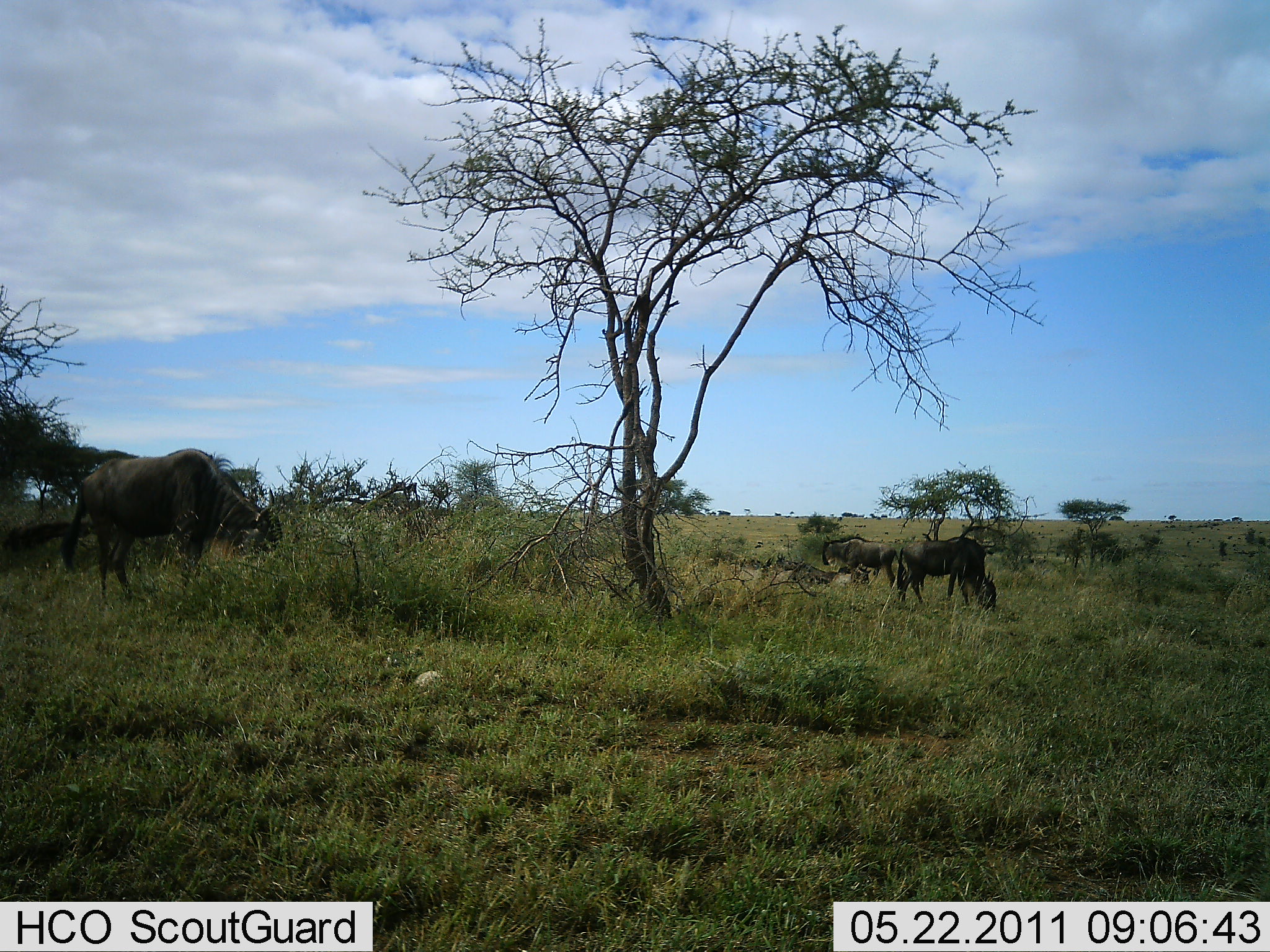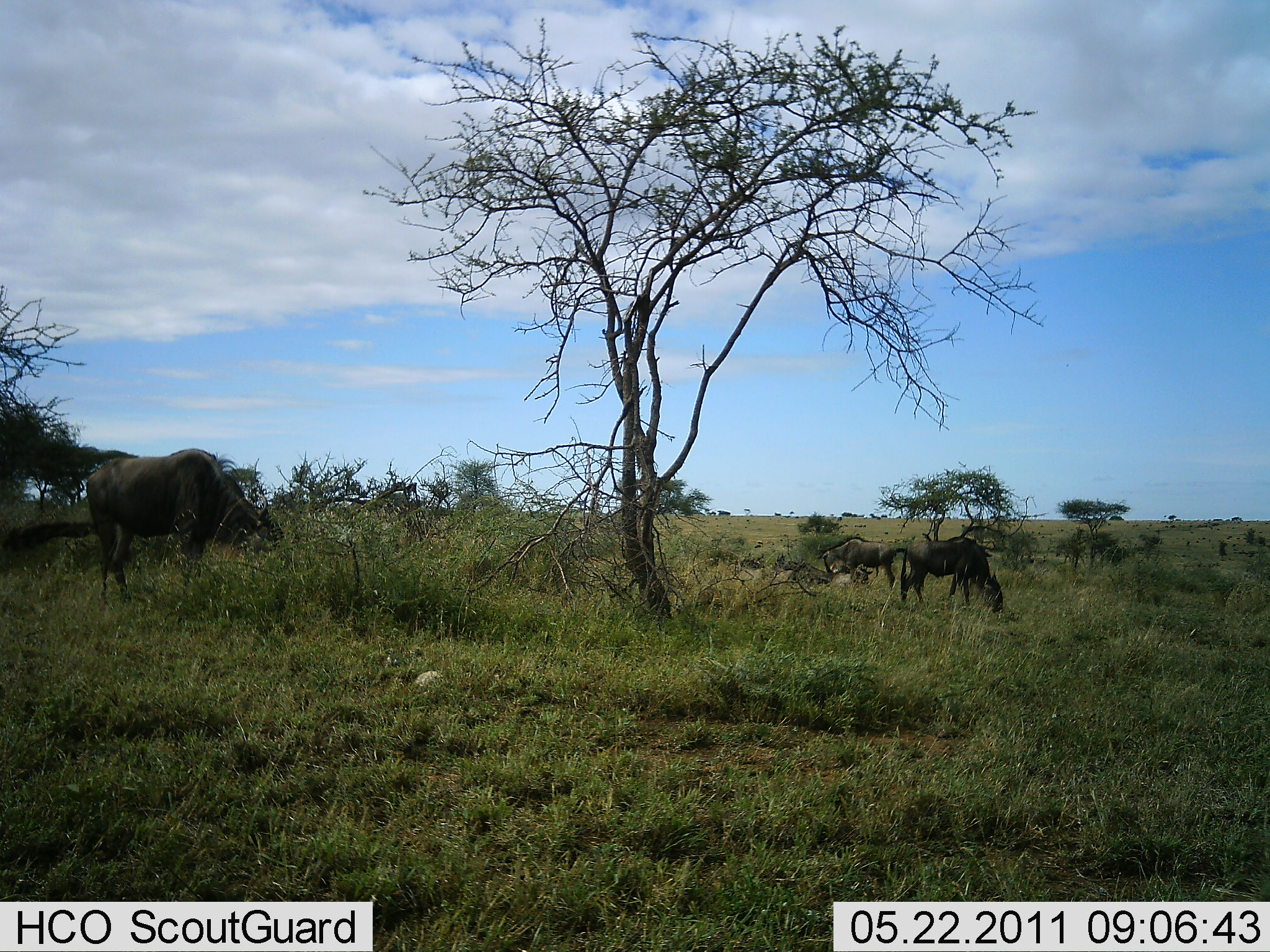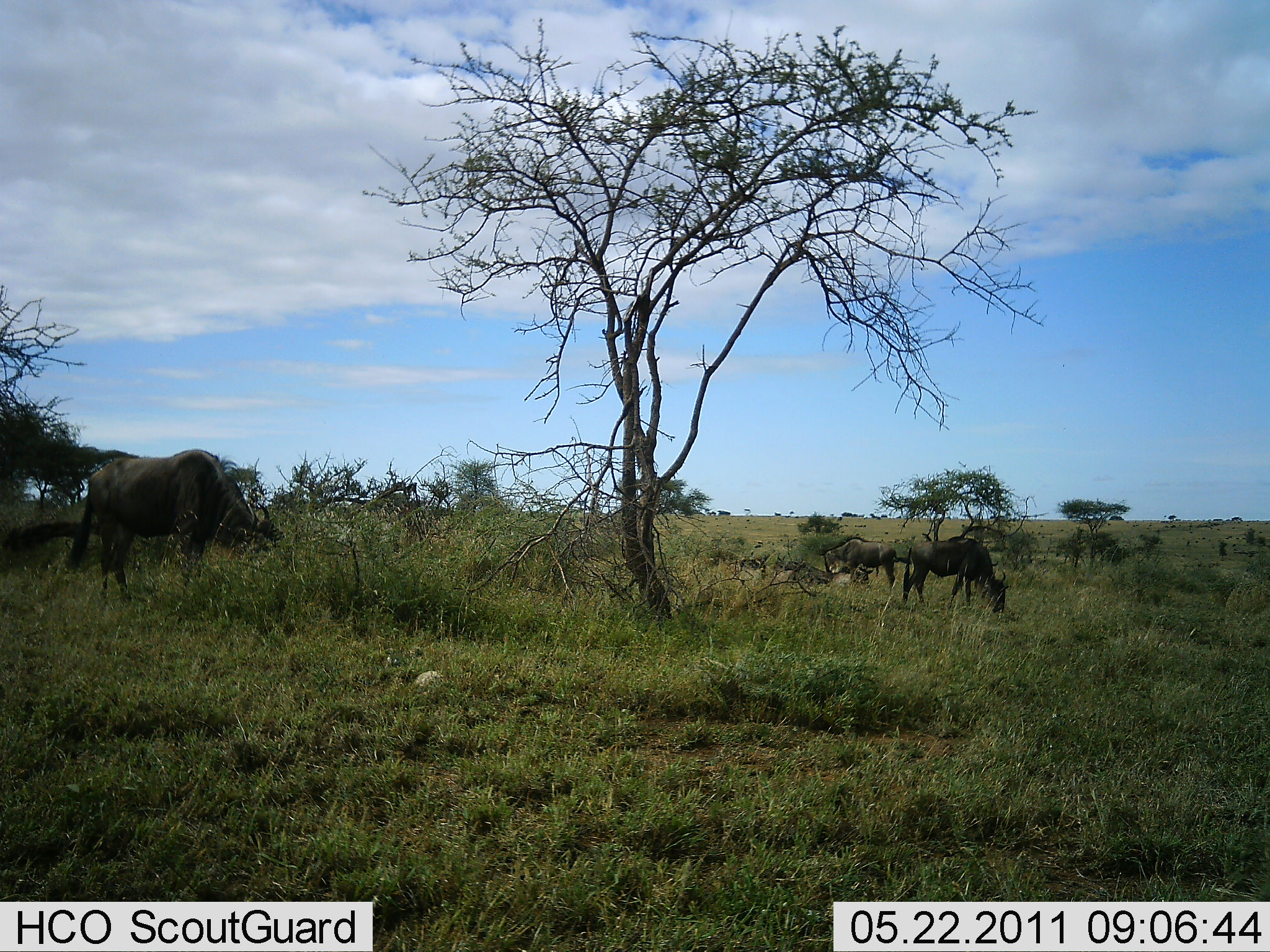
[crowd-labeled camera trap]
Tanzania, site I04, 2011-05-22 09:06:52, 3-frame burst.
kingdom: Animalia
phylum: Chordata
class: Mammalia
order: Artiodactyla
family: Bovidae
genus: Connochaetes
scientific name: Connochaetes taurinus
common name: blue wildebeest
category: wildebeest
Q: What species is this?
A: Wildebeest (blue wildebeest) (Connochaetes taurinus).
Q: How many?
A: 3.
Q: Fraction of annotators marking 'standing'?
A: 0%.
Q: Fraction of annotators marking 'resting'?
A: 0%.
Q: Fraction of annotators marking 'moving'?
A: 0%.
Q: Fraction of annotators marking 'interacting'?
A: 0%.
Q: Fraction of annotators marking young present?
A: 0%.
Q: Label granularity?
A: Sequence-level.